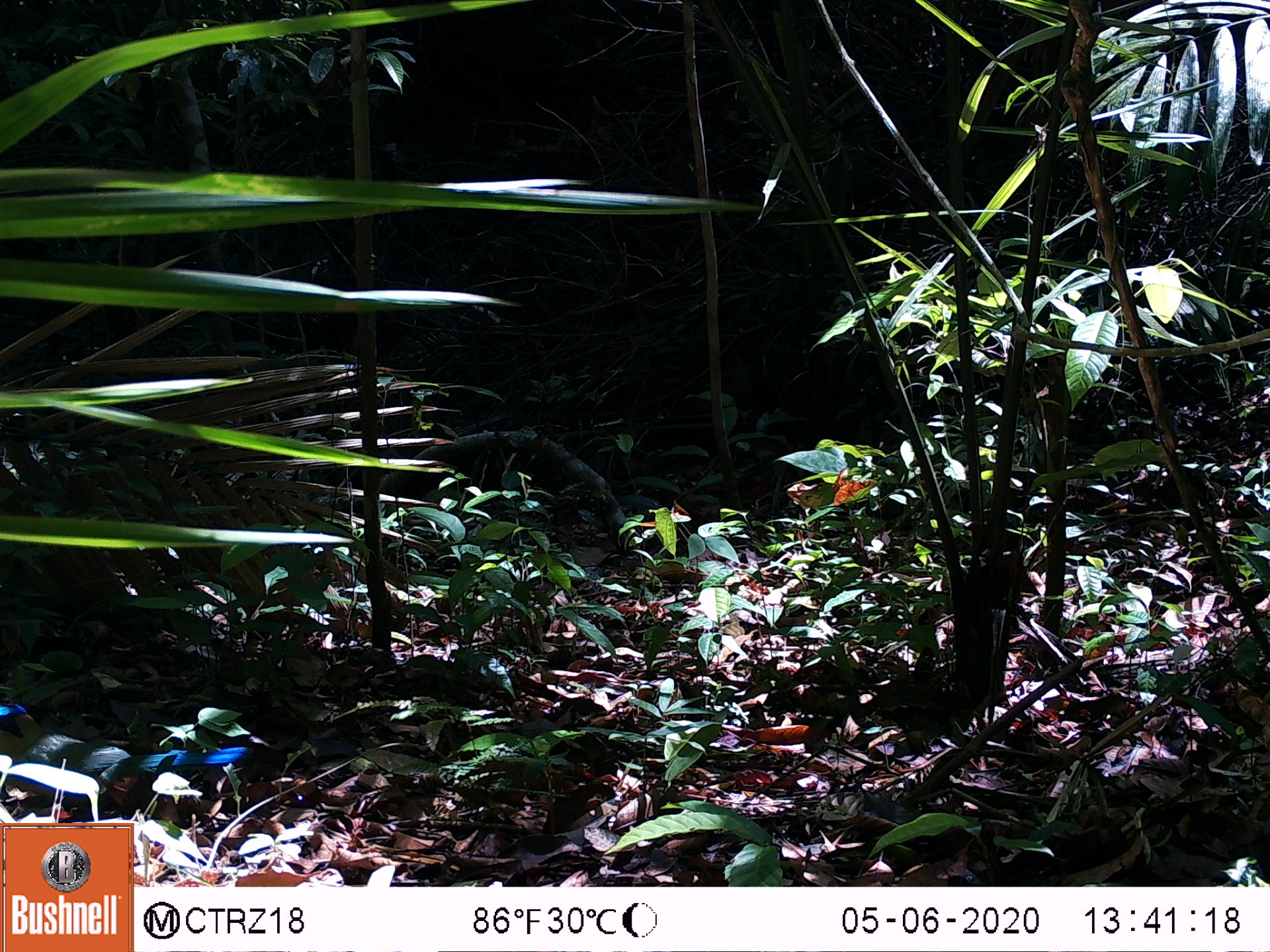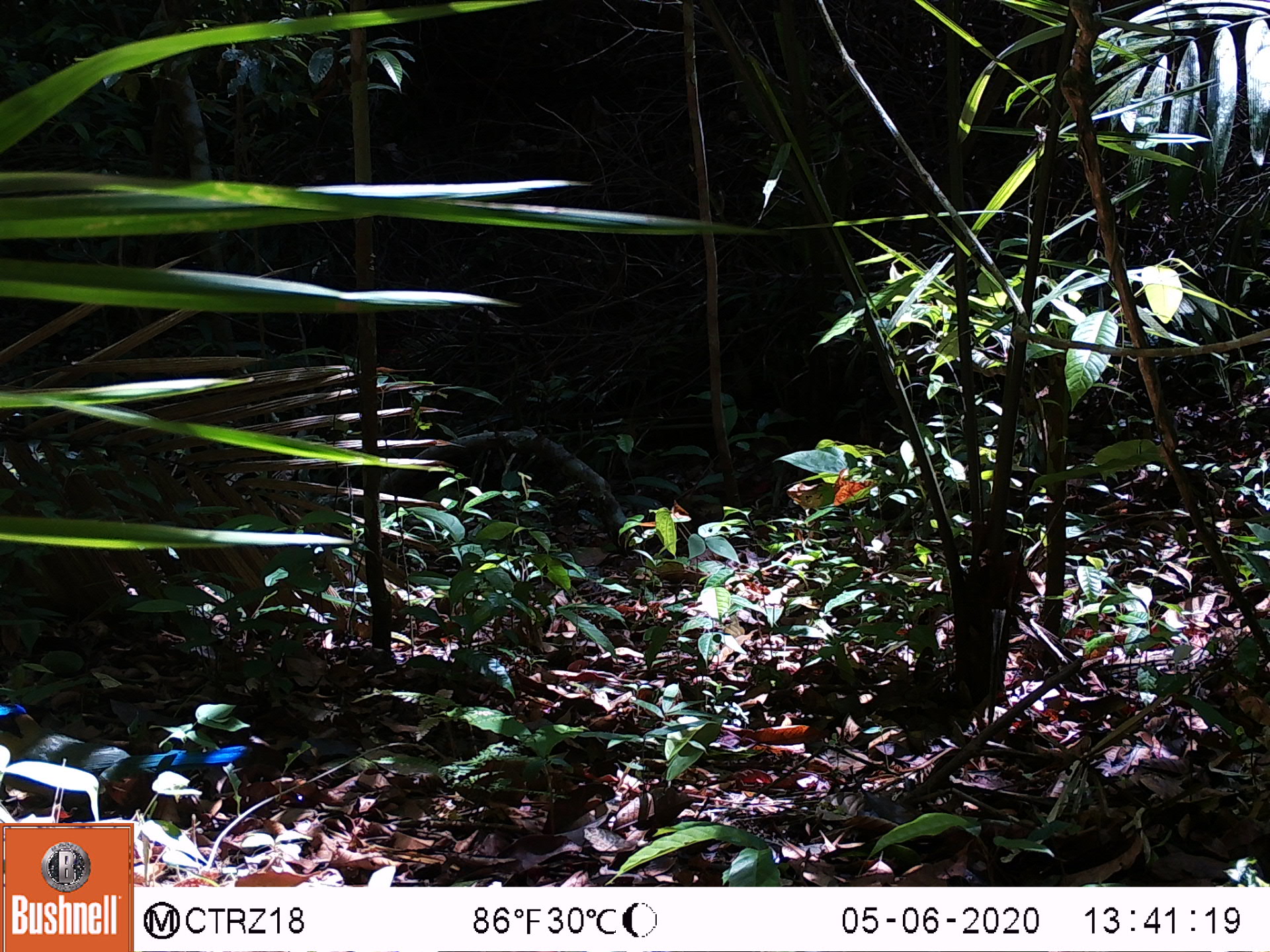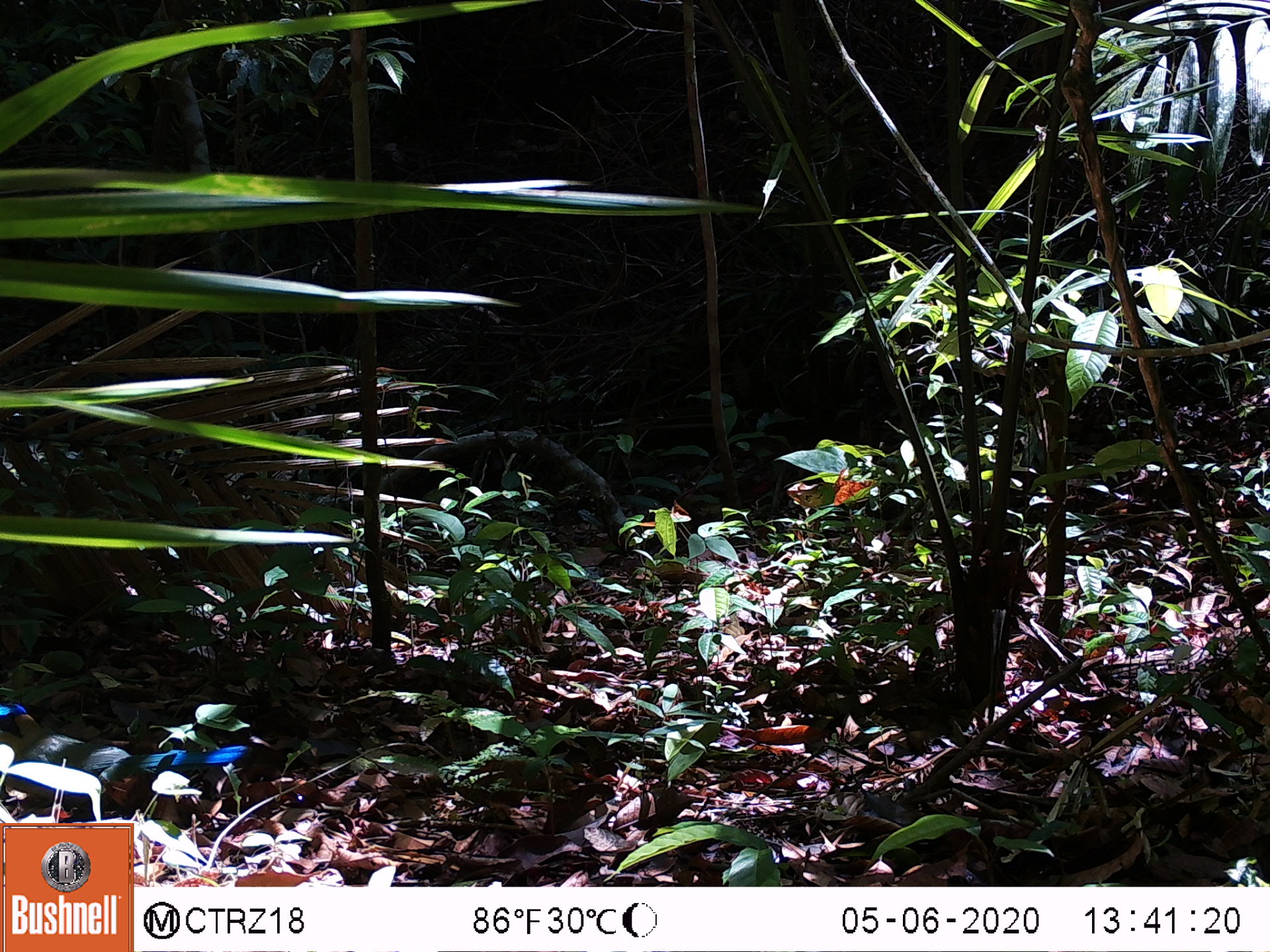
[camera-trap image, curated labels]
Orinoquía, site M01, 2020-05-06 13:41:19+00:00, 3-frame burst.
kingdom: Animalia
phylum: Chordata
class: Aves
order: Coraciiformes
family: Momotidae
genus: Momotus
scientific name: Momotus momota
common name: amazonian motmot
Amazonian motmot (Momotus momota).